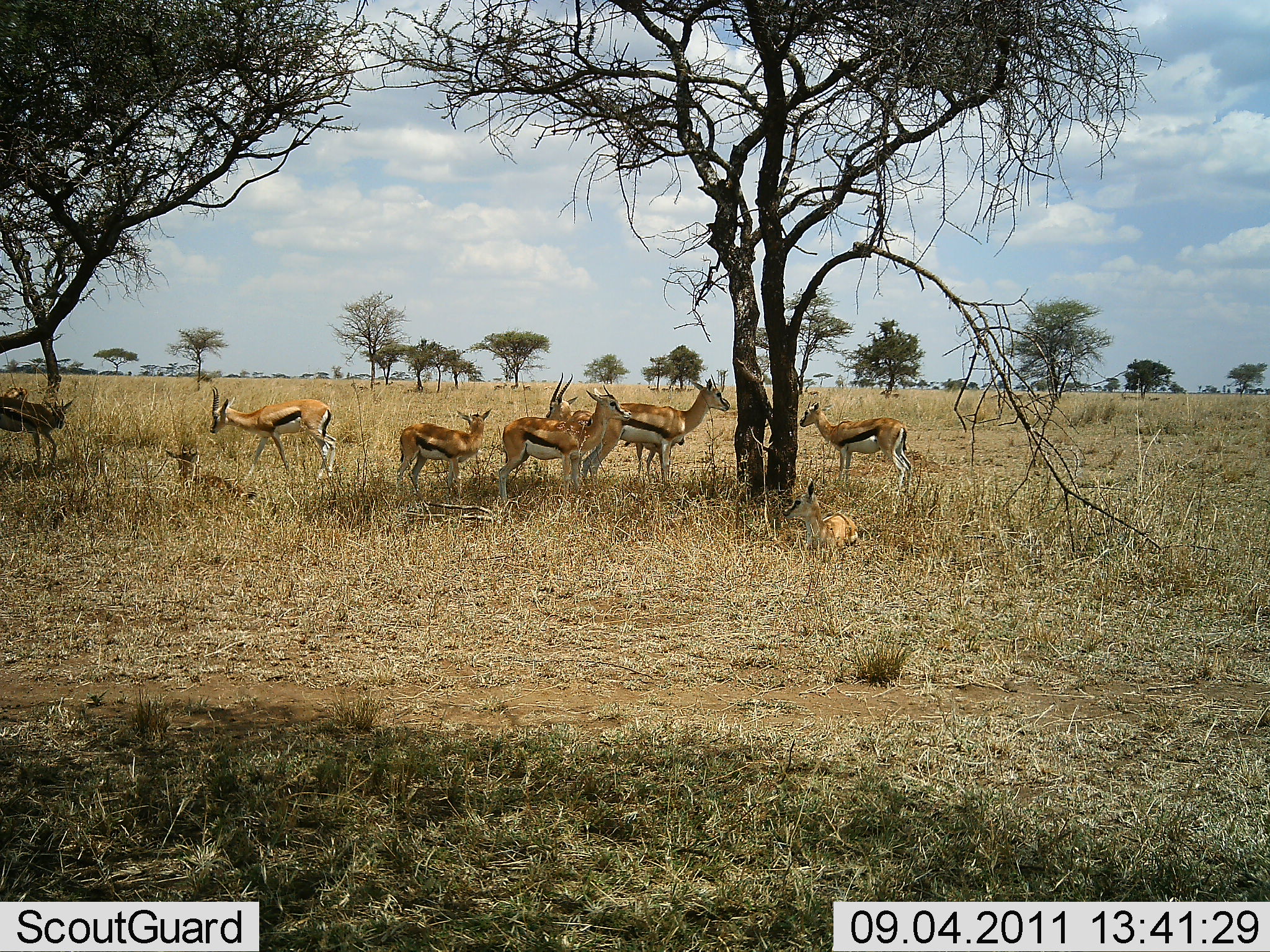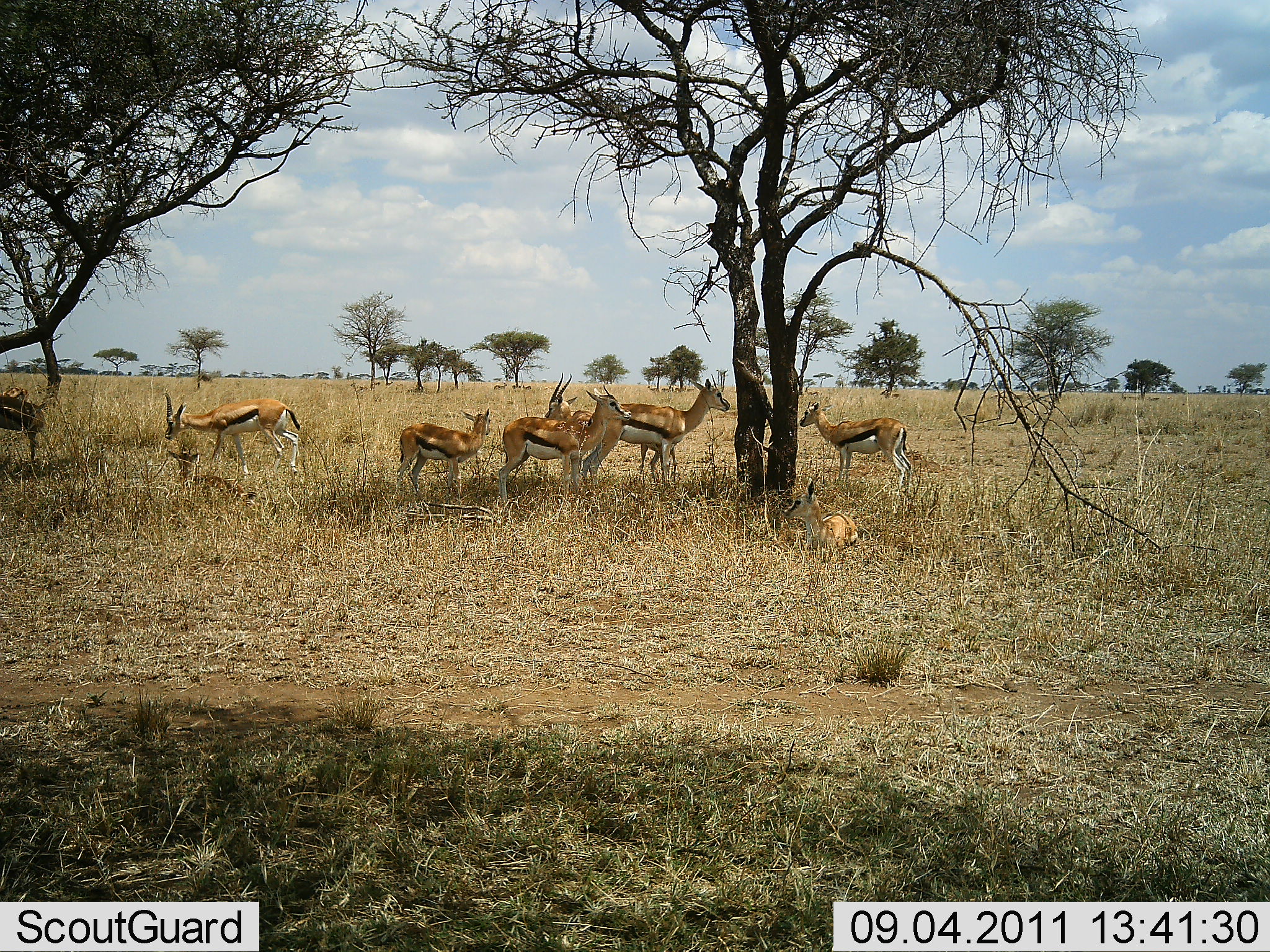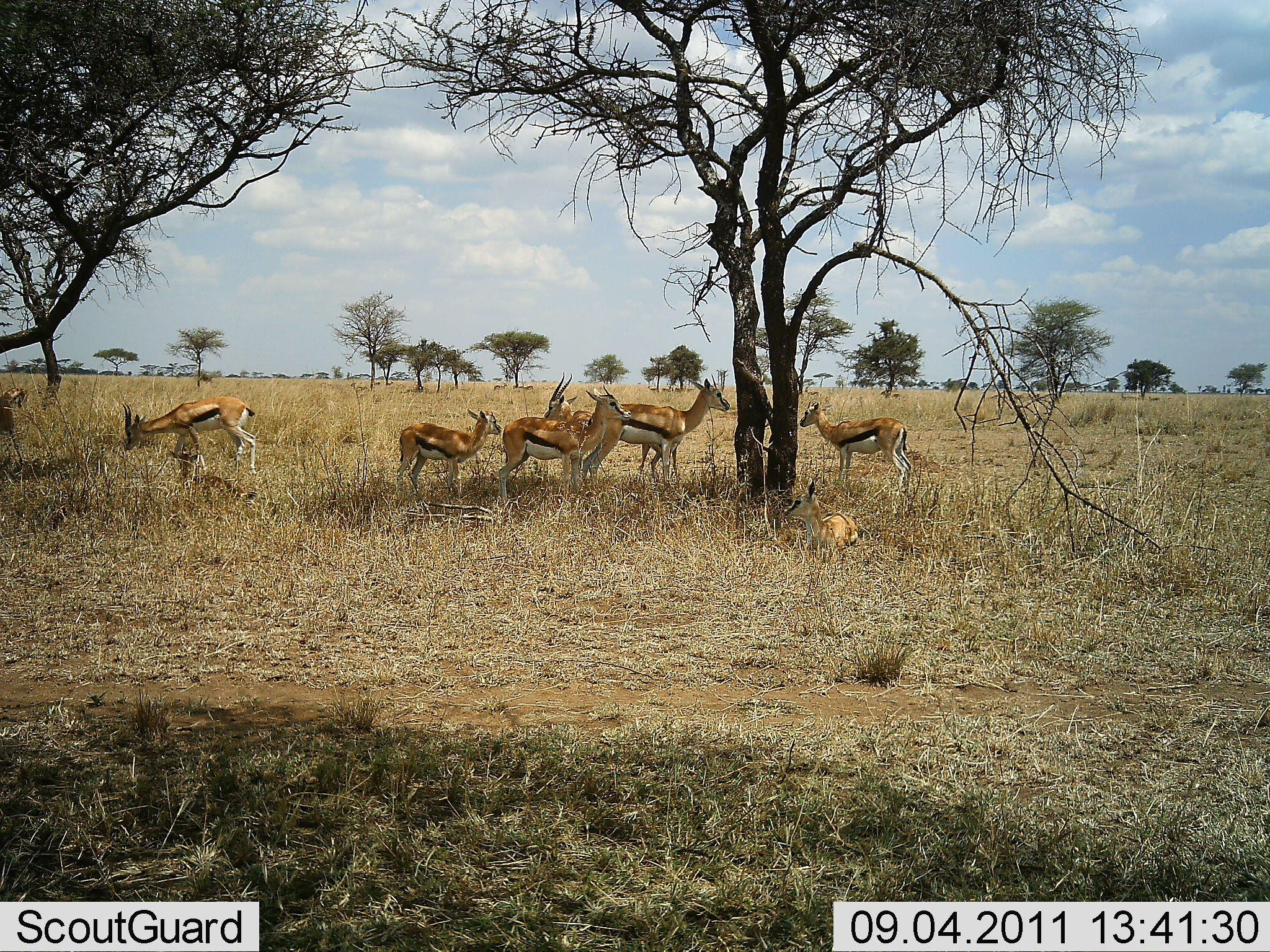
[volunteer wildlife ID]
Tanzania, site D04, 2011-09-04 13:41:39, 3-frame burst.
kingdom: Animalia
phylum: Chordata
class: Mammalia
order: Artiodactyla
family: Bovidae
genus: Eudorcas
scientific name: Eudorcas thomsonii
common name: thomson's gazelle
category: gazellethomsons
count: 8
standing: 80%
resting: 60%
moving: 40%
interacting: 0%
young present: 10%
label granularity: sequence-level